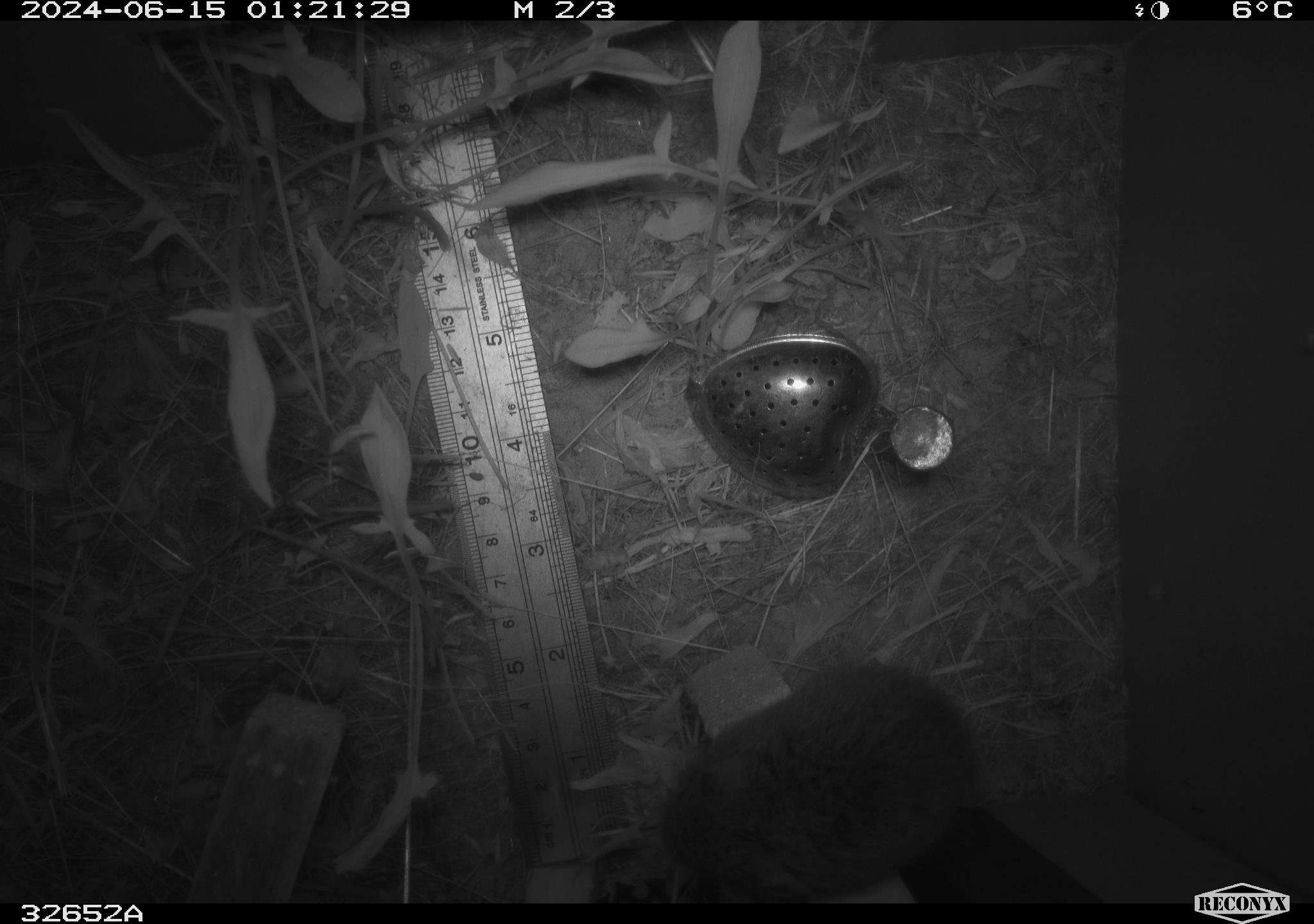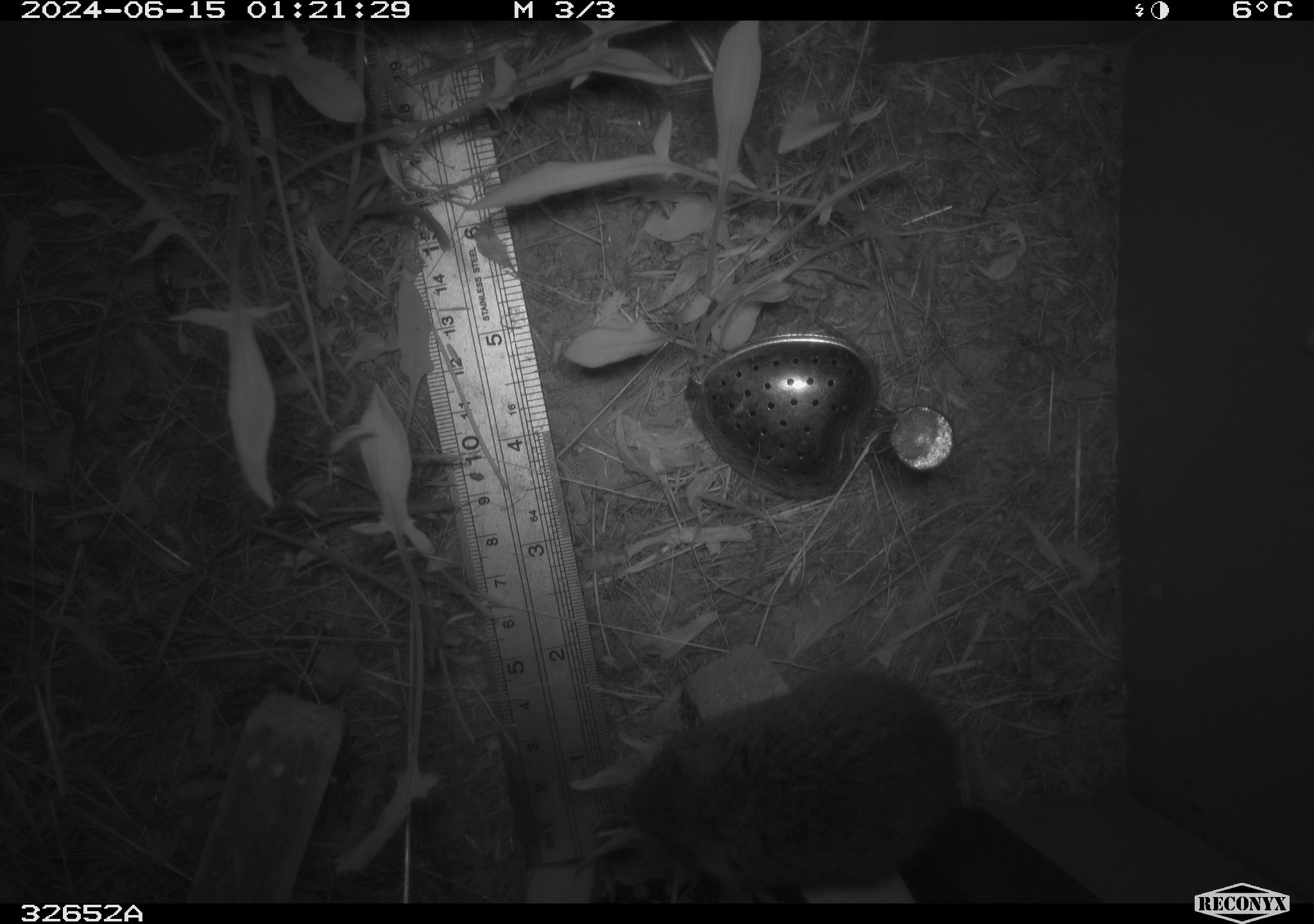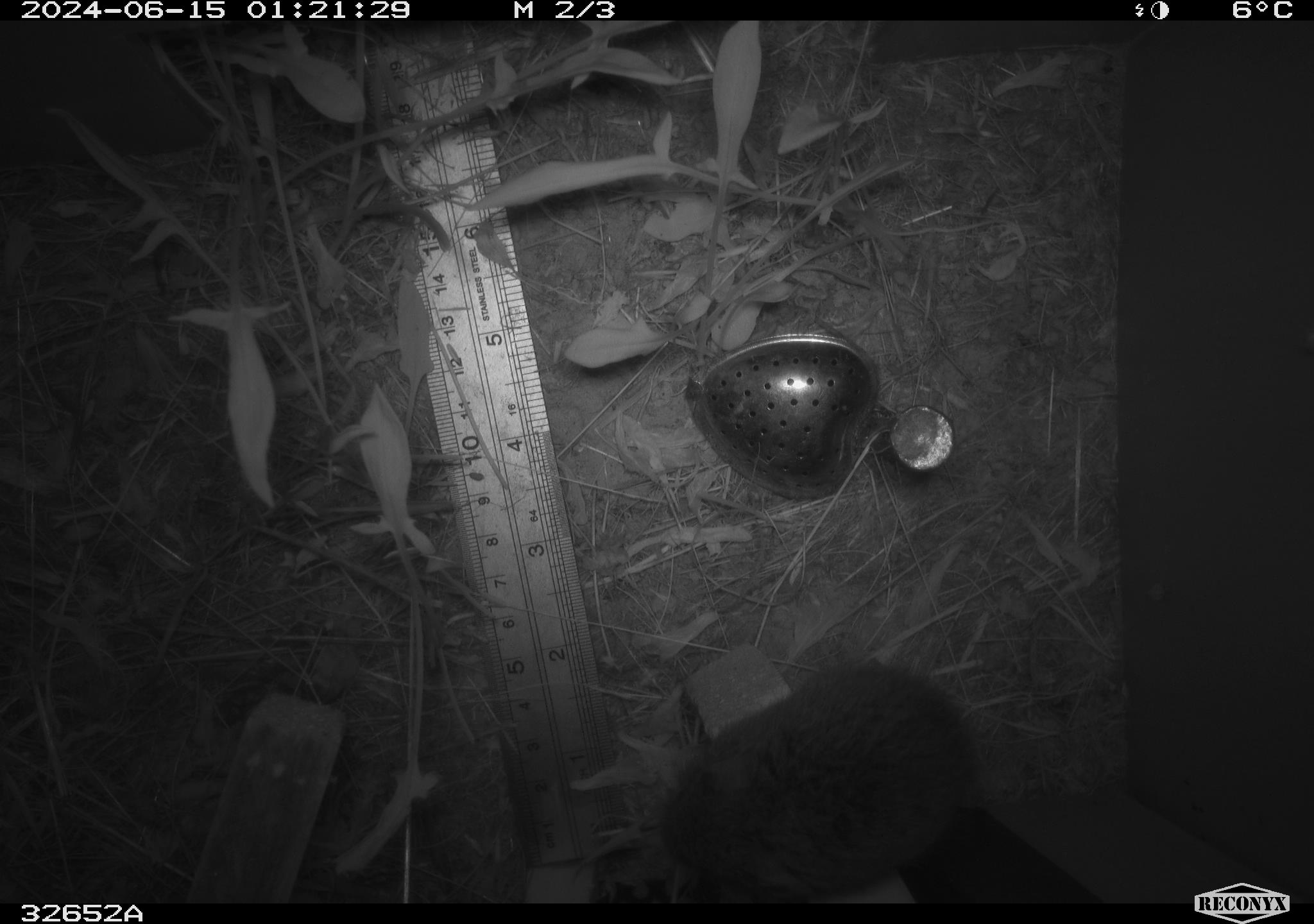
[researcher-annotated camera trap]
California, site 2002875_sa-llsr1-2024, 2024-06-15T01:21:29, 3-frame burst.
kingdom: Animalia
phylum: Chordata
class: Mammalia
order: Rodentia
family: Cricetidae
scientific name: Arvicolinae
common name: voles, lemmings, and muskrats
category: arvicolinae subfamily